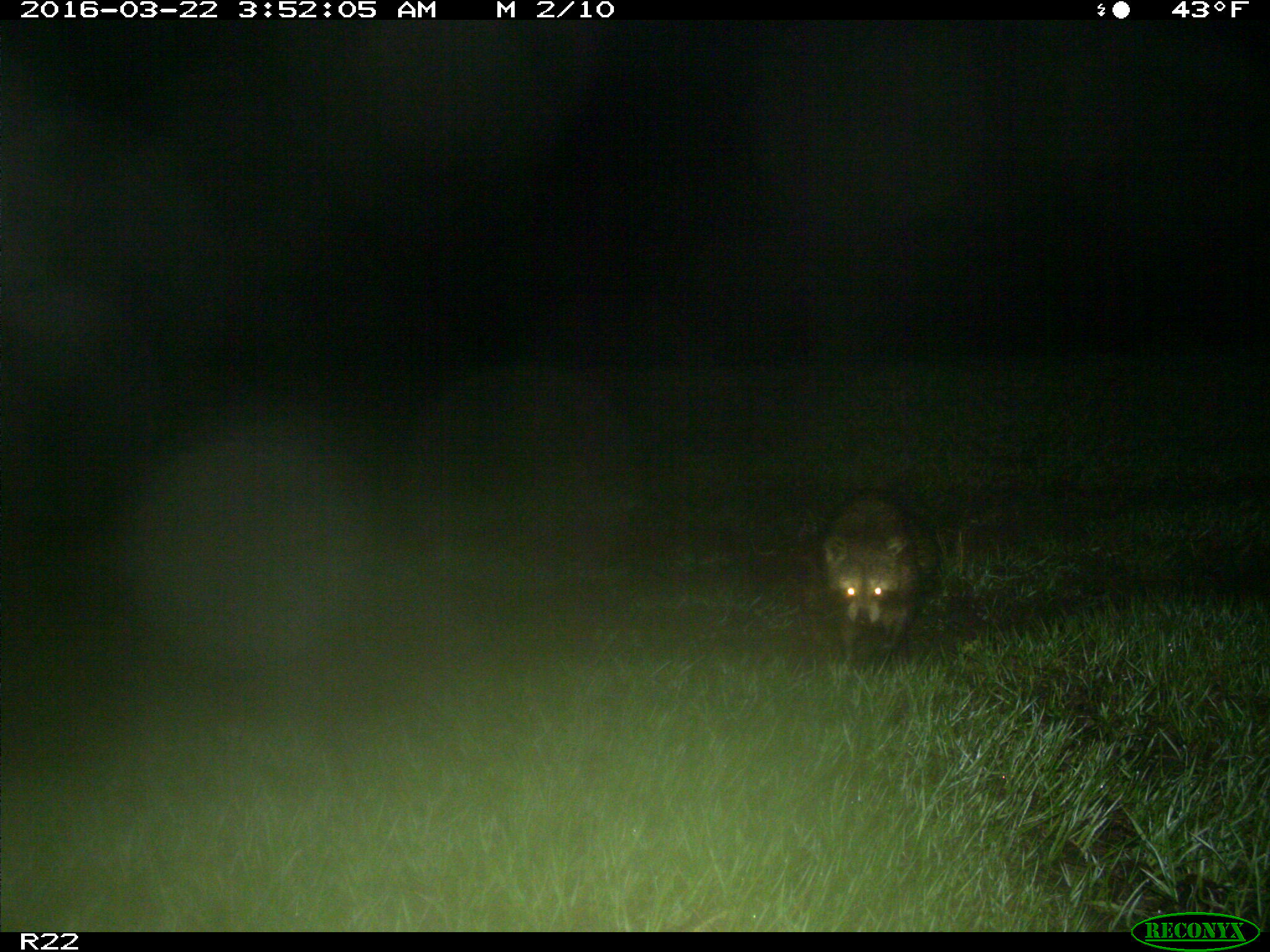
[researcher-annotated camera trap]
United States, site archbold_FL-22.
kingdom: Animalia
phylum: Chordata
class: Mammalia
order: Carnivora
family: Procyonidae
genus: Procyon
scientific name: Procyon lotor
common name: common raccoon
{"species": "Procyon lotor (common raccoon)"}